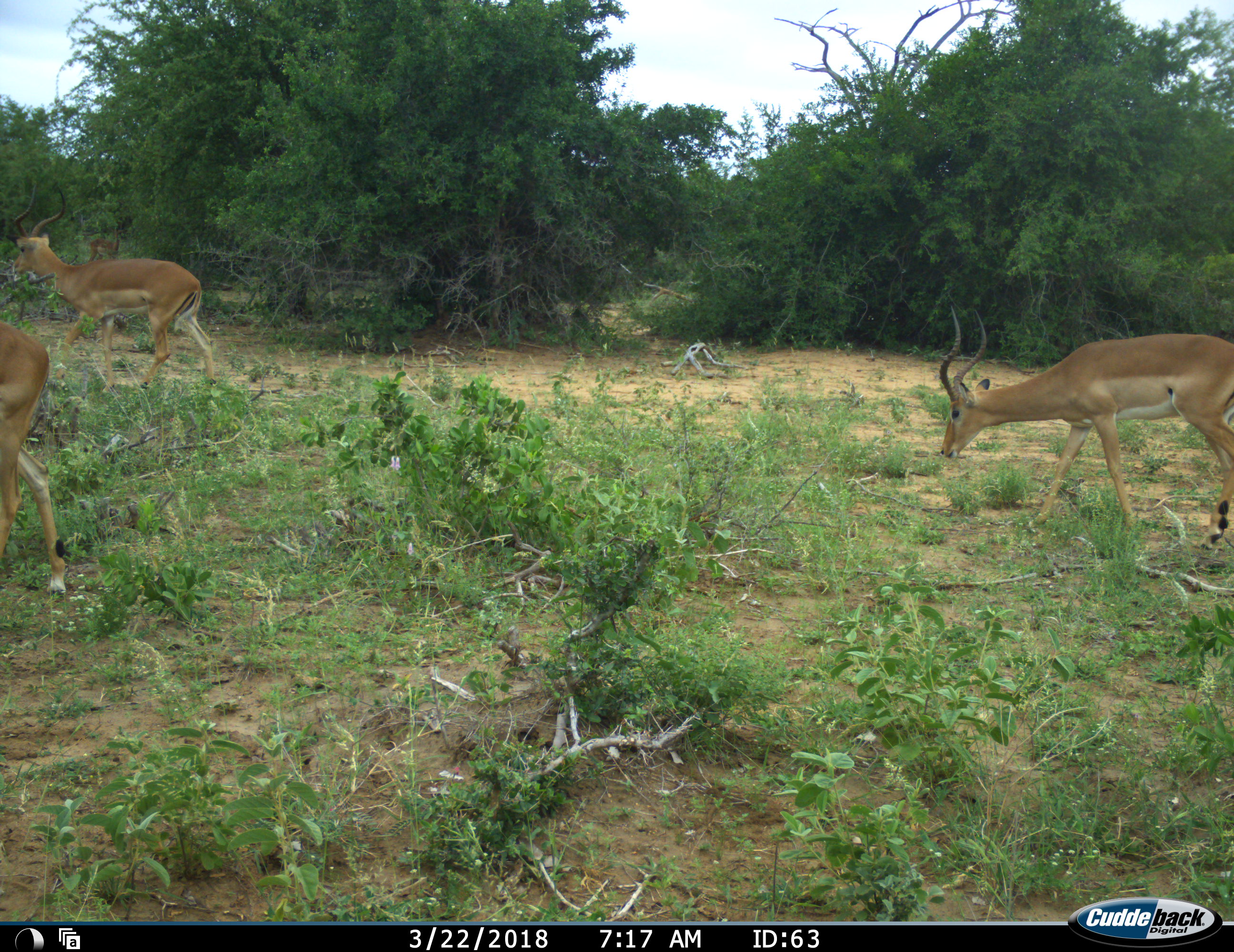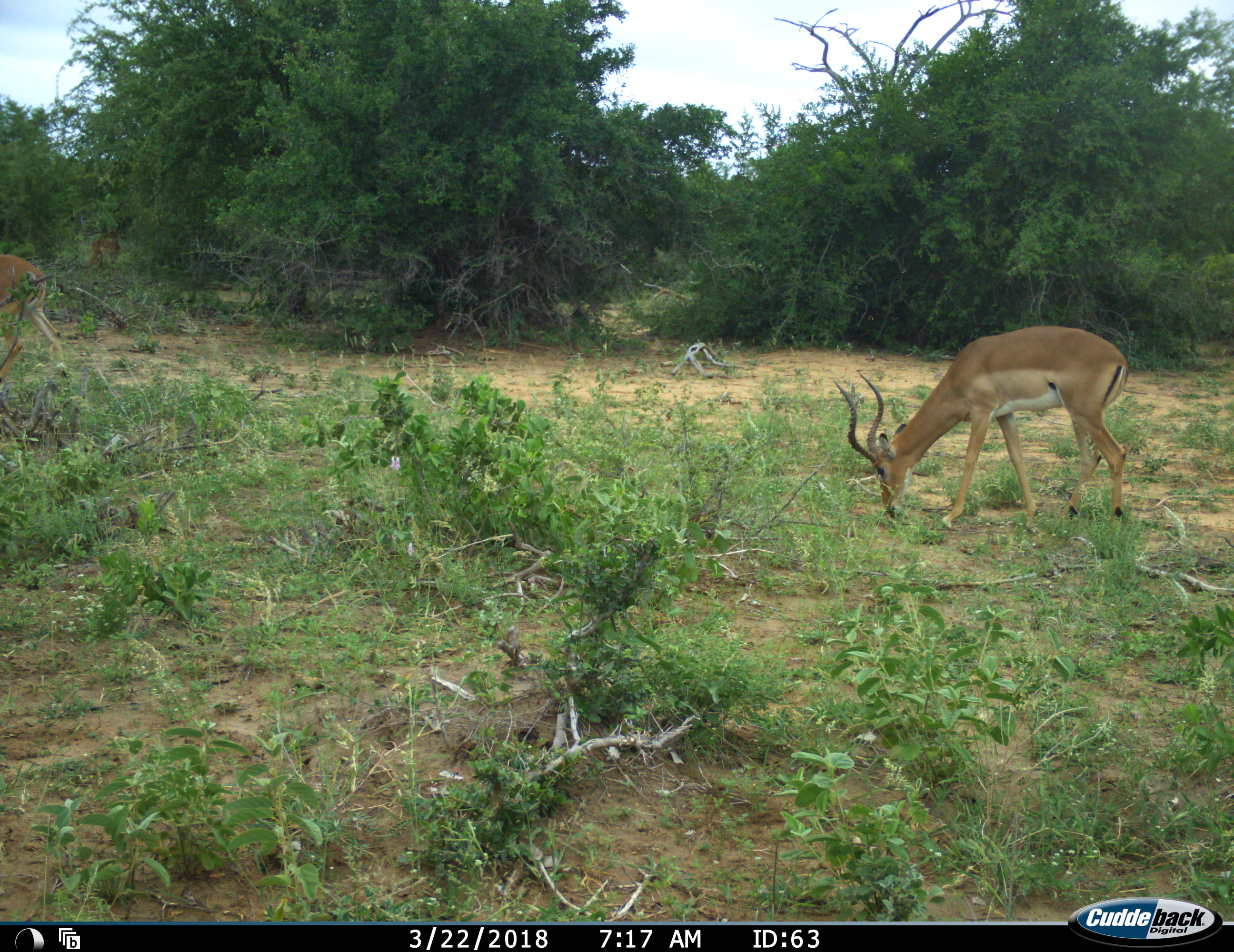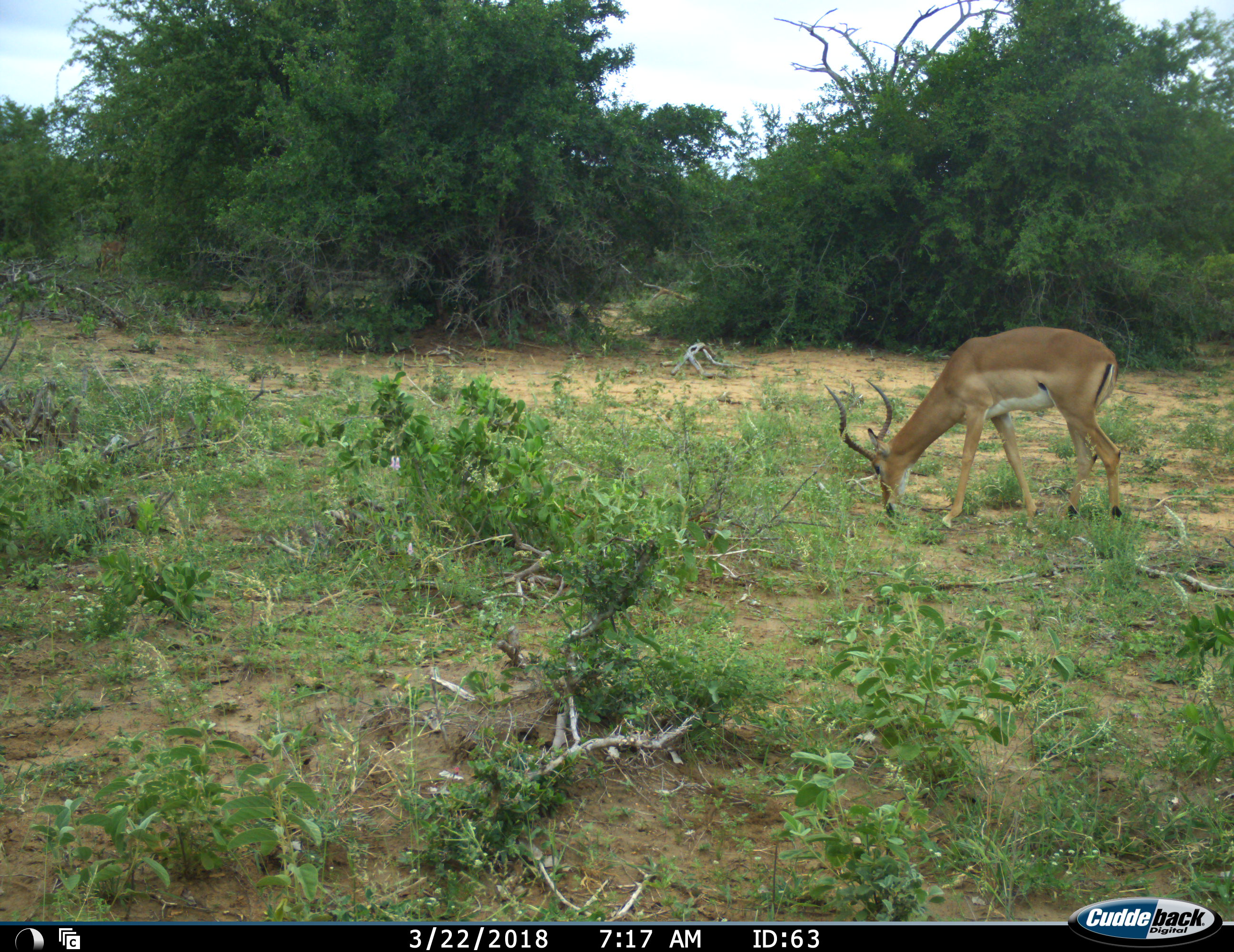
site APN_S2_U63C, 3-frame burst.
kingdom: Animalia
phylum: Chordata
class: Mammalia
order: Artiodactyla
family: Bovidae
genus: Aepyceros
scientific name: Aepyceros melampus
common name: impala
Impala (Aepyceros melampus), count 4. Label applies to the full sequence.